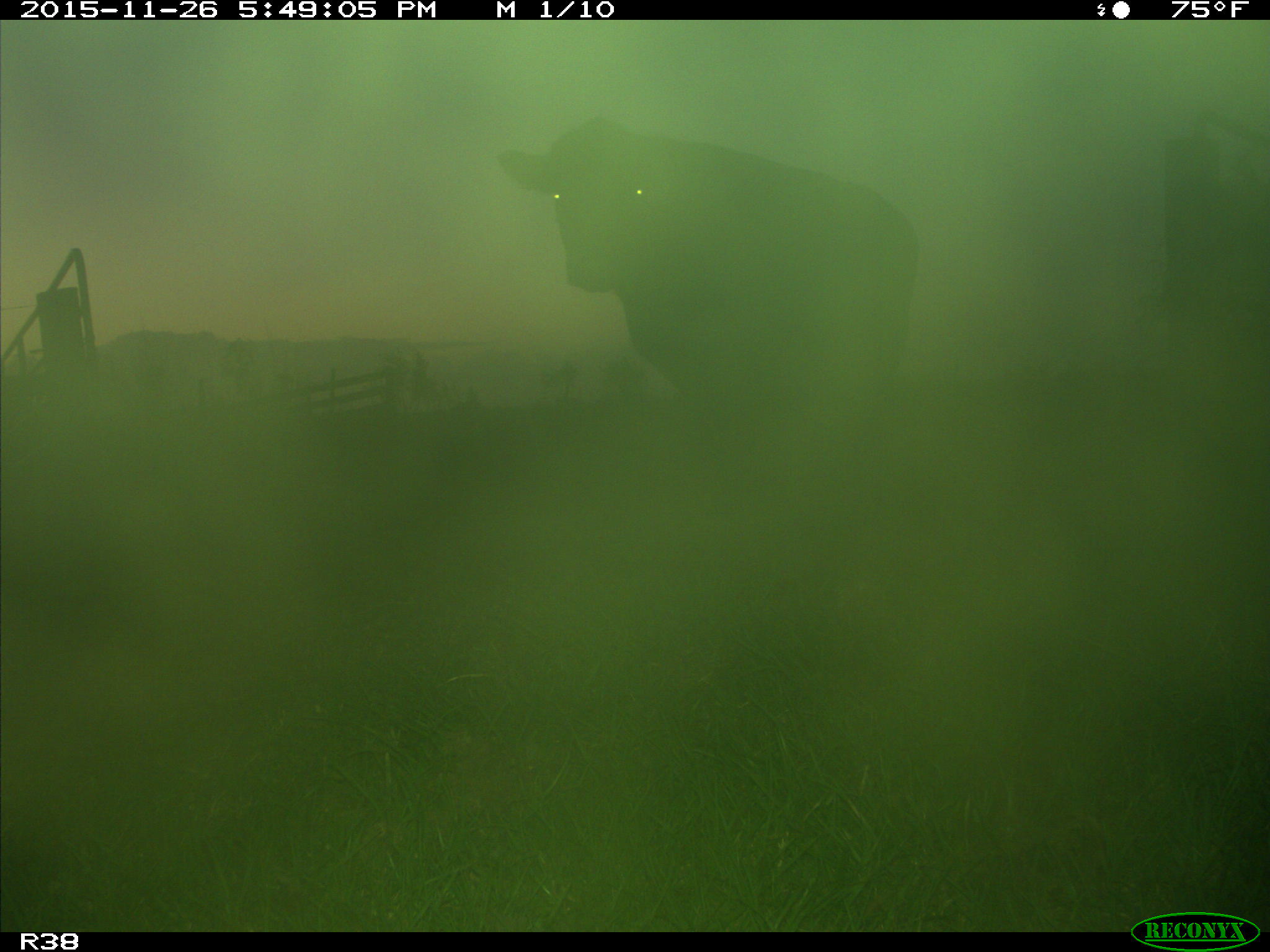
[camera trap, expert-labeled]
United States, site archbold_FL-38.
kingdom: Animalia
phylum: Chordata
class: Mammalia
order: Artiodactyla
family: Bovidae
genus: Bos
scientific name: Bos taurus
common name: domestic cow